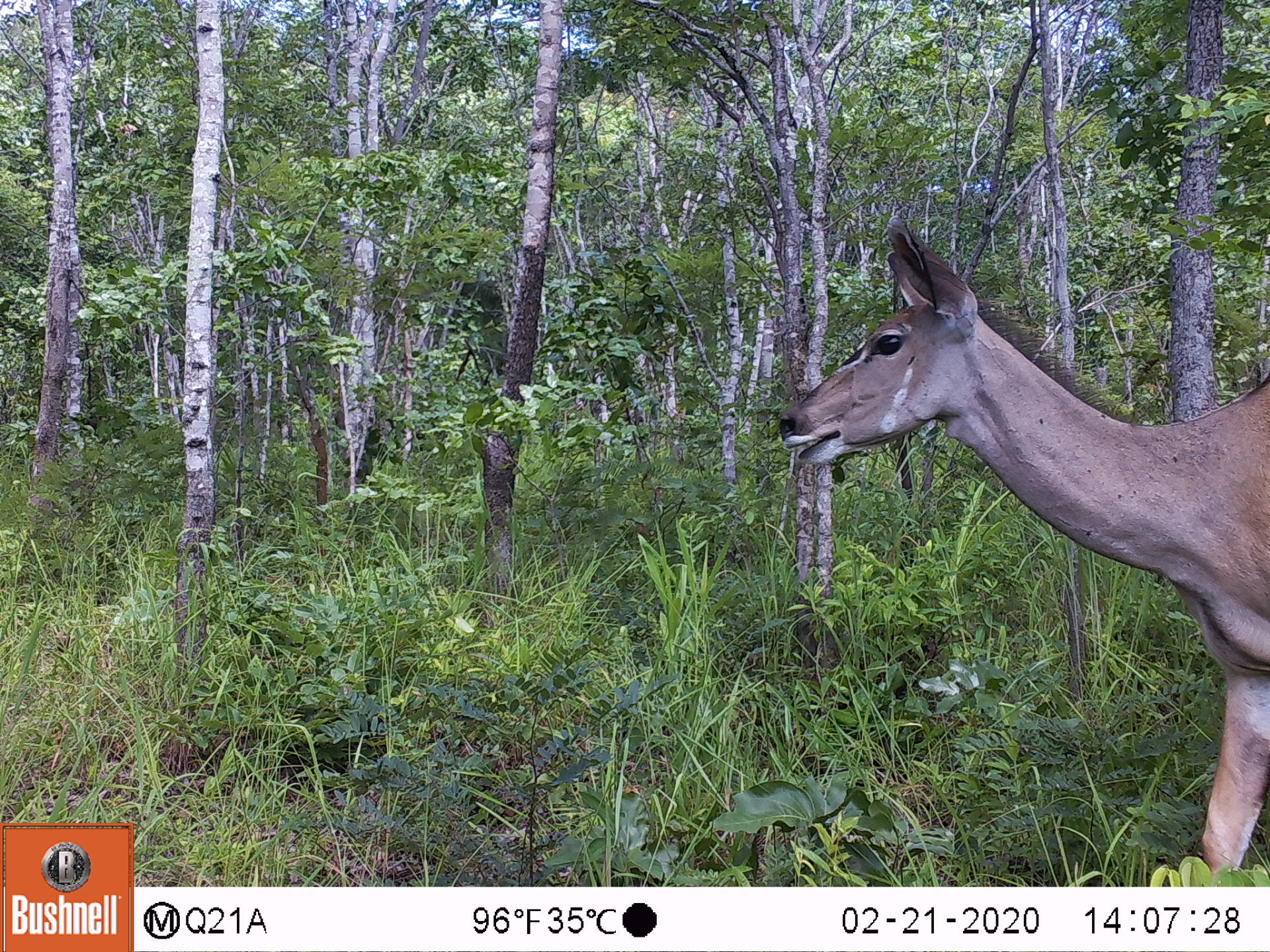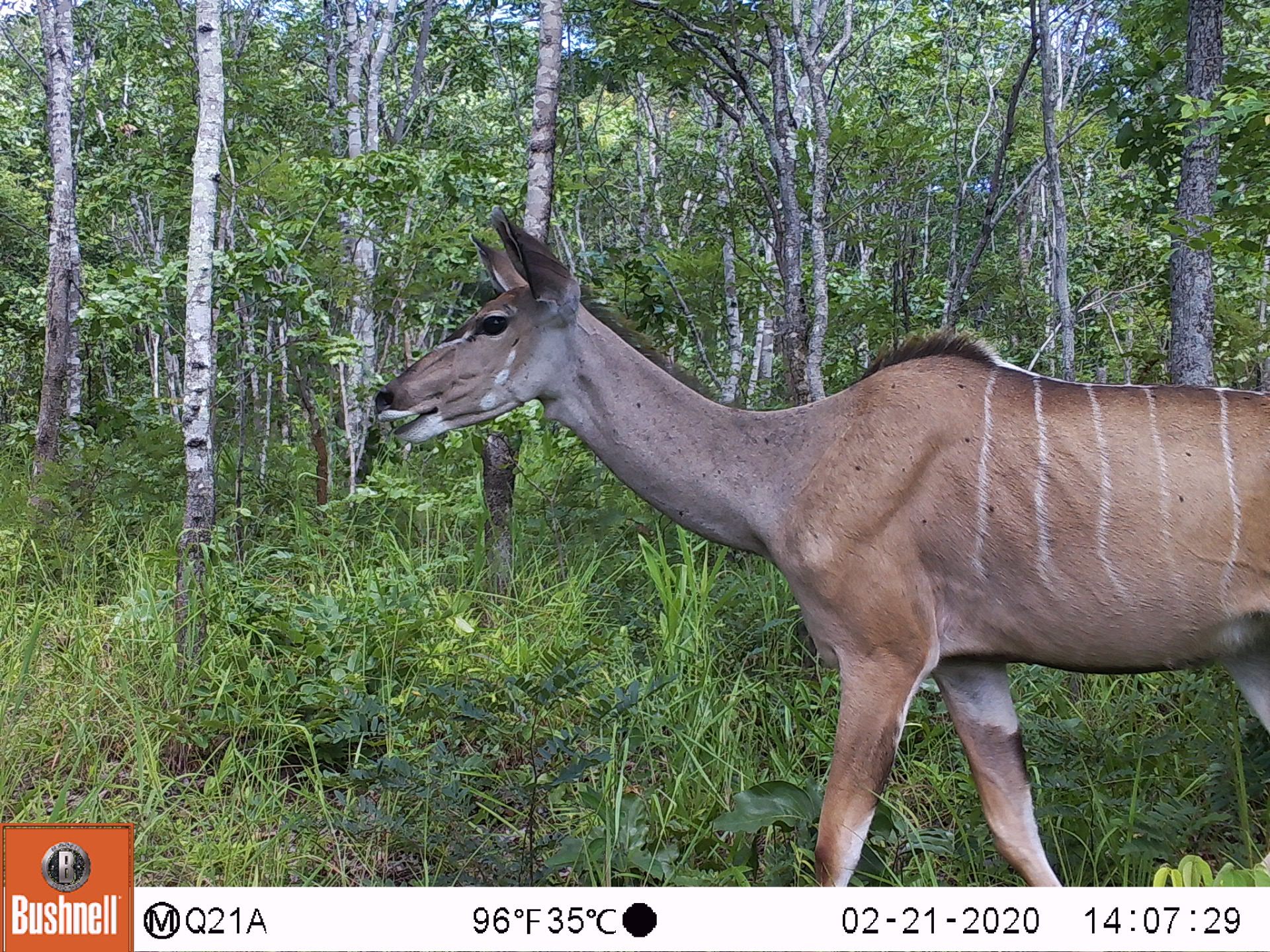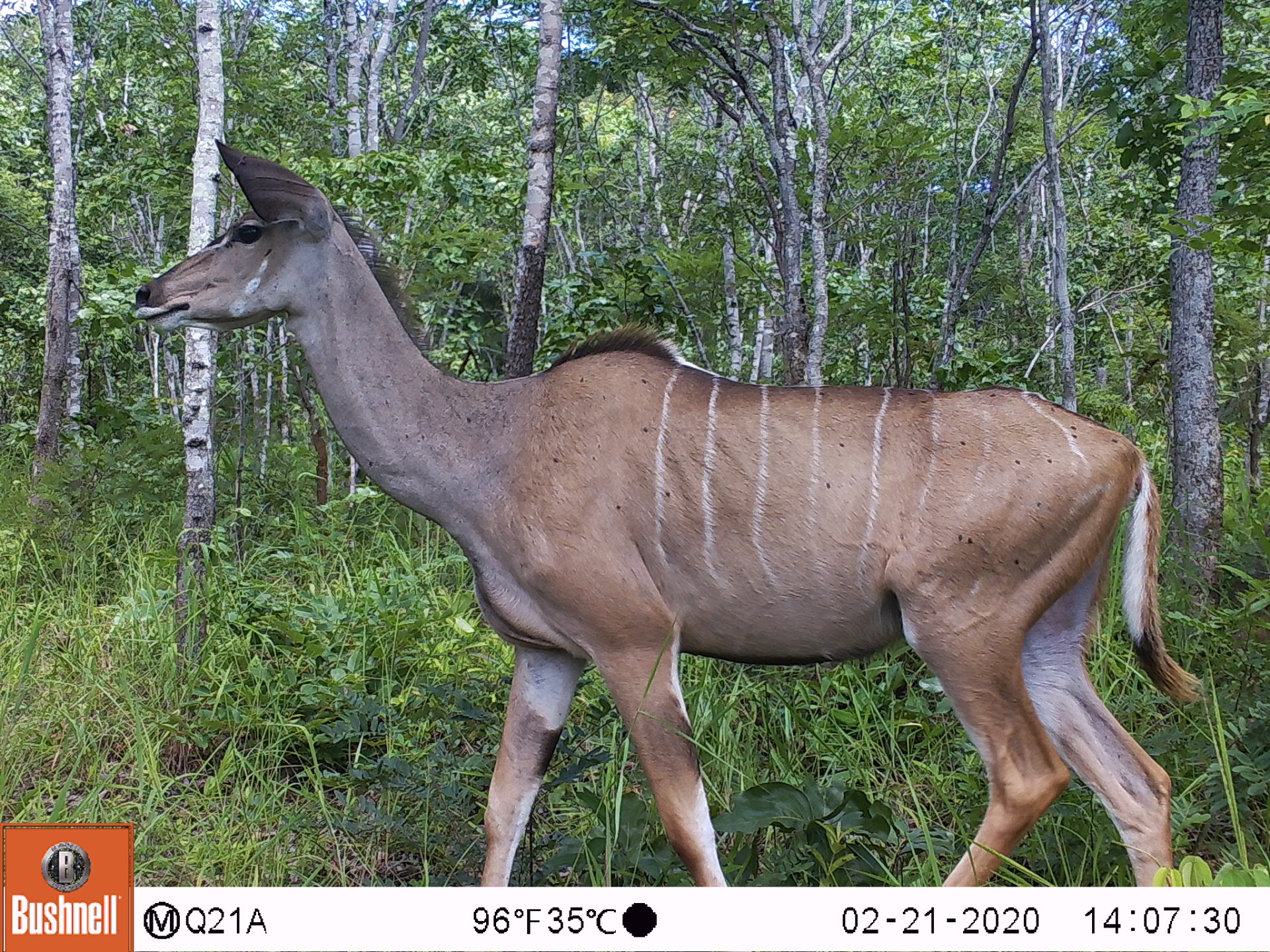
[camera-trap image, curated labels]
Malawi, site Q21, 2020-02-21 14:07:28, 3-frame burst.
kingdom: Animalia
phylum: Chordata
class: Mammalia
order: Artiodactyla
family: Bovidae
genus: Tragelaphus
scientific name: Tragelaphus strepsiceros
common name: greater kudu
Greater kudu (Tragelaphus strepsiceros), count 1.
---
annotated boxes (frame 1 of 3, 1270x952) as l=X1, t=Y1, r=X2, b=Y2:
greater kudu: l=767, t=227, r=1262, b=872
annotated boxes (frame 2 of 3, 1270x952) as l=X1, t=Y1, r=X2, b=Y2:
greater kudu: l=368, t=197, r=1268, b=879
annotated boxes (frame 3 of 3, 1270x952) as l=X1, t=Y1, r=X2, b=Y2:
greater kudu: l=140, t=141, r=1214, b=878